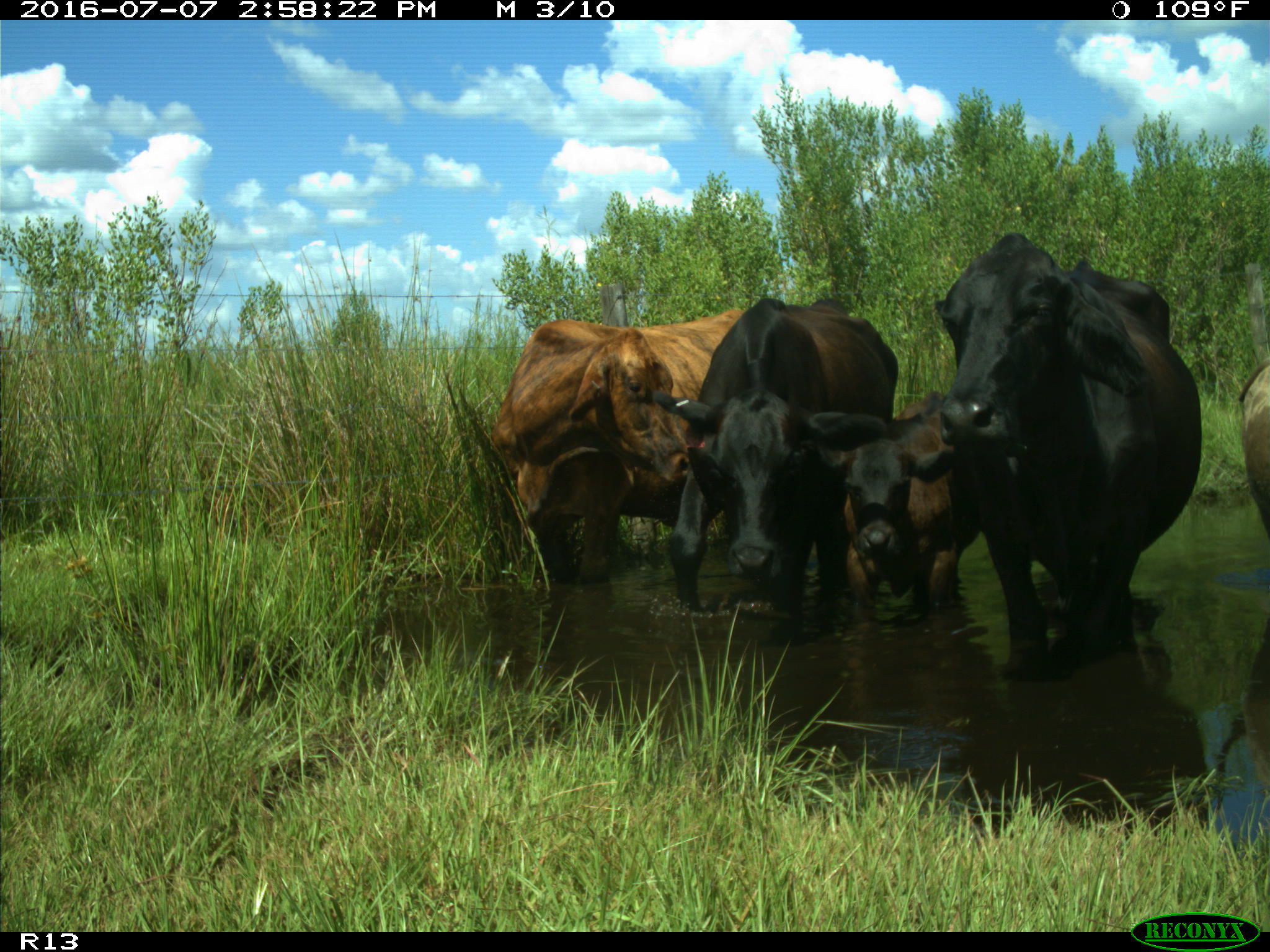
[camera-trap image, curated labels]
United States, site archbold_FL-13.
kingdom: Animalia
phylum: Chordata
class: Mammalia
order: Artiodactyla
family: Bovidae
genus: Bos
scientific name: Bos taurus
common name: domestic cow